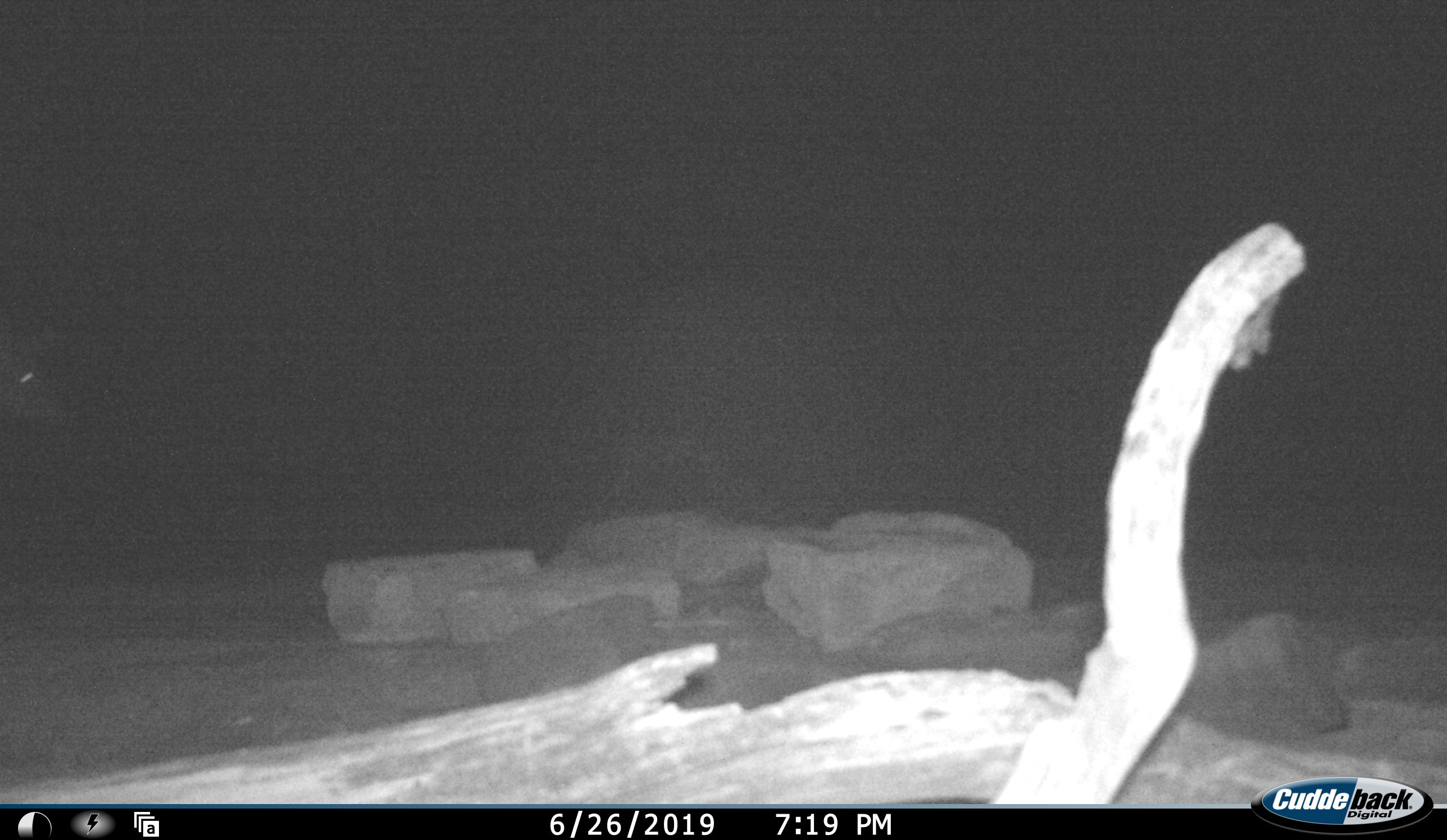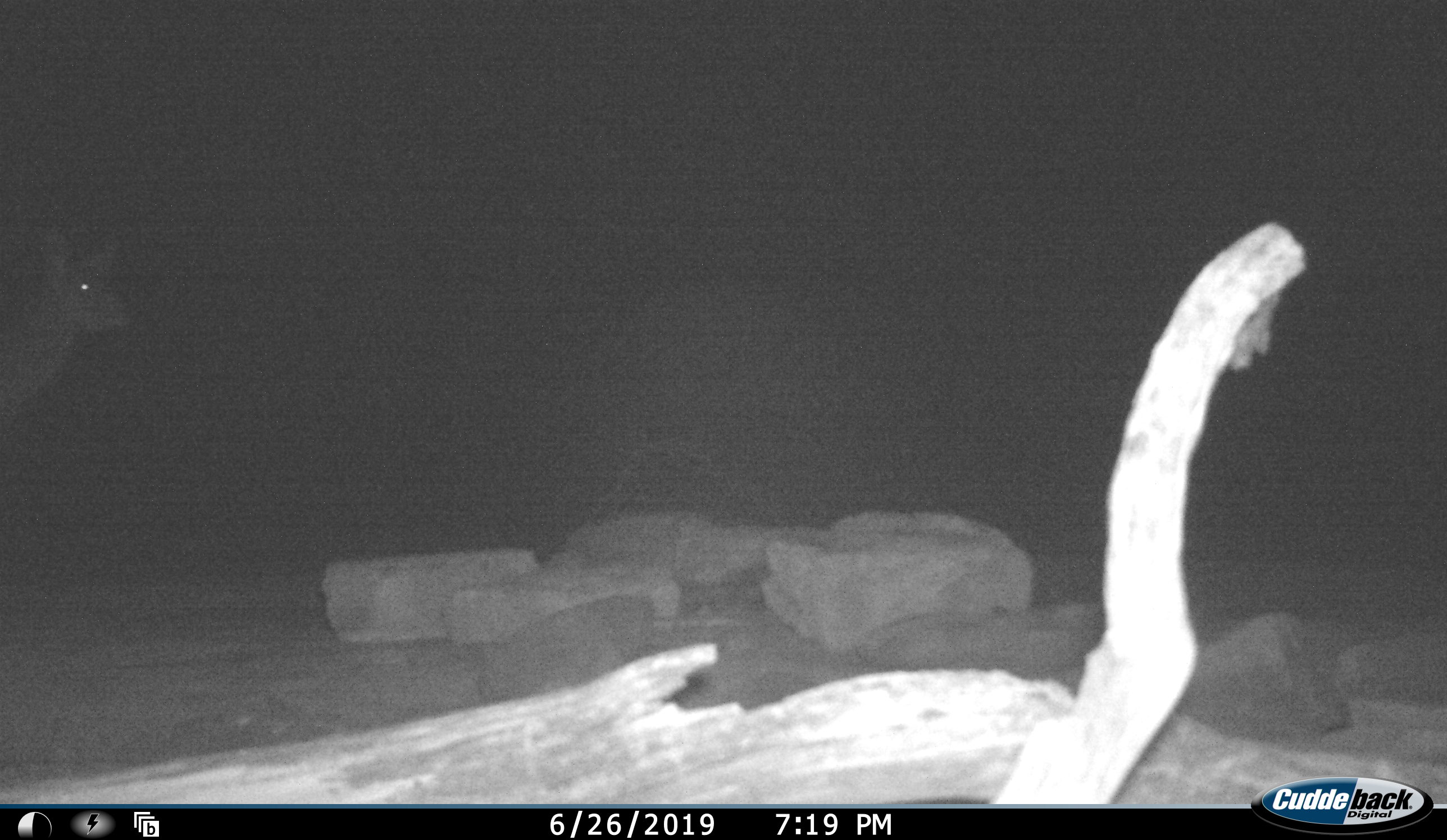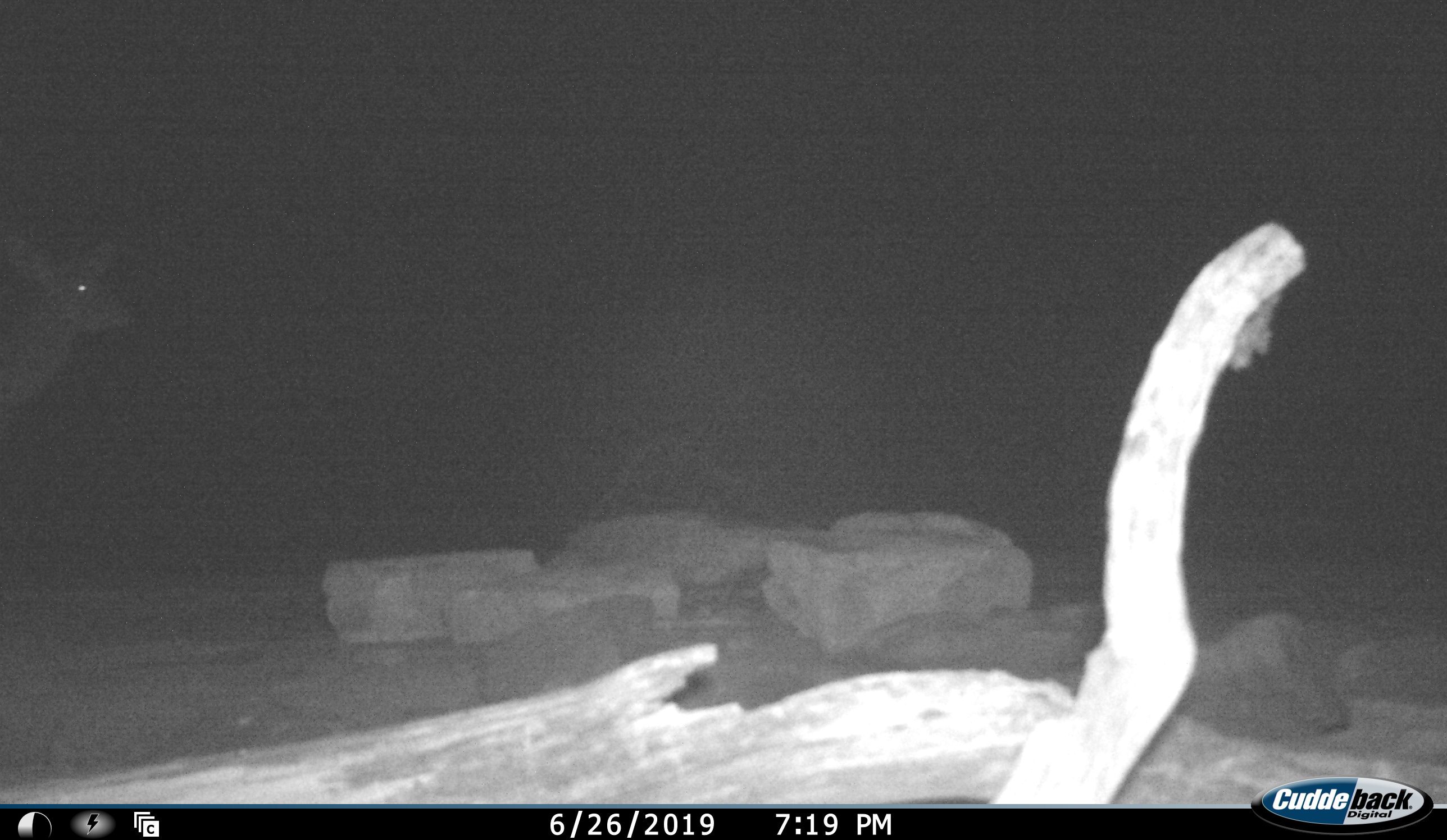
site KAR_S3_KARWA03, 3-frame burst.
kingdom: Animalia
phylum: Chordata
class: Mammalia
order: Artiodactyla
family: Bovidae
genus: Tragelaphus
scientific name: Tragelaphus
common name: kudu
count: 1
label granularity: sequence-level